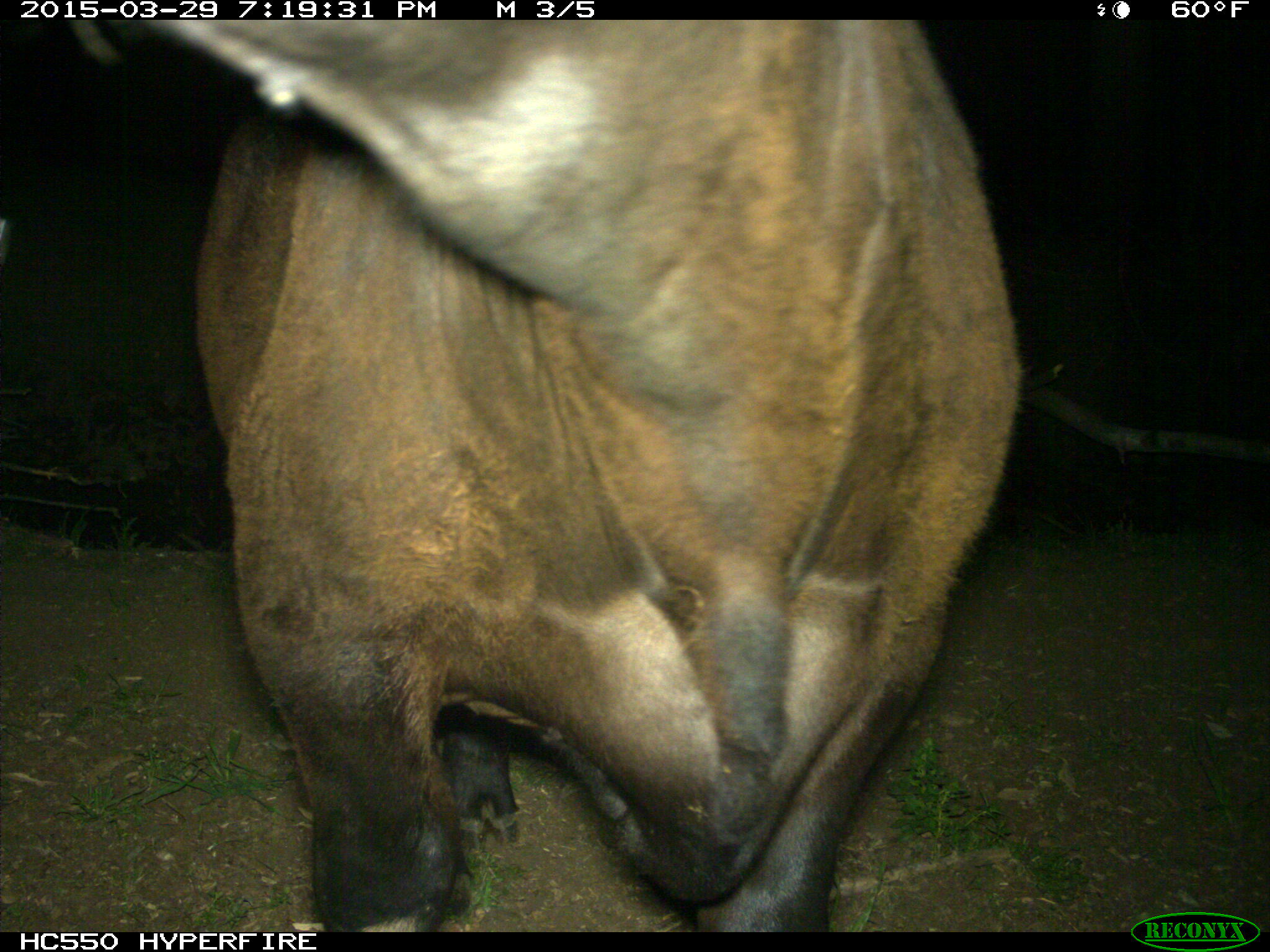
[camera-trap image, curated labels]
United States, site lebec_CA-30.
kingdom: Animalia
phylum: Chordata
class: Mammalia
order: Artiodactyla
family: Bovidae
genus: Bos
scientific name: Bos taurus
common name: domestic cow